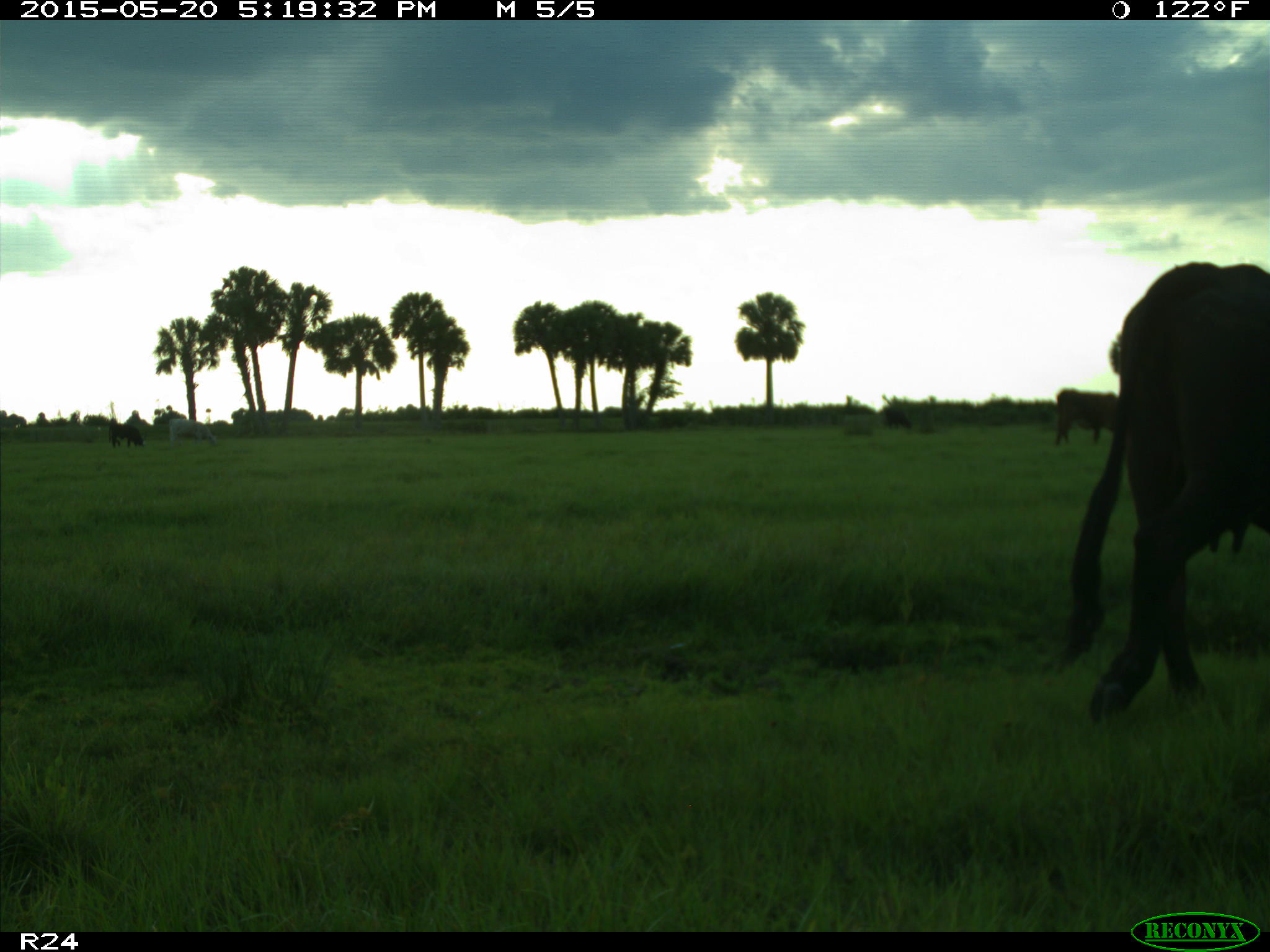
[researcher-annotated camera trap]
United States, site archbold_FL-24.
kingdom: Animalia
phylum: Chordata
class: Mammalia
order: Artiodactyla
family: Bovidae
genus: Bos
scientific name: Bos taurus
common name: domestic cow